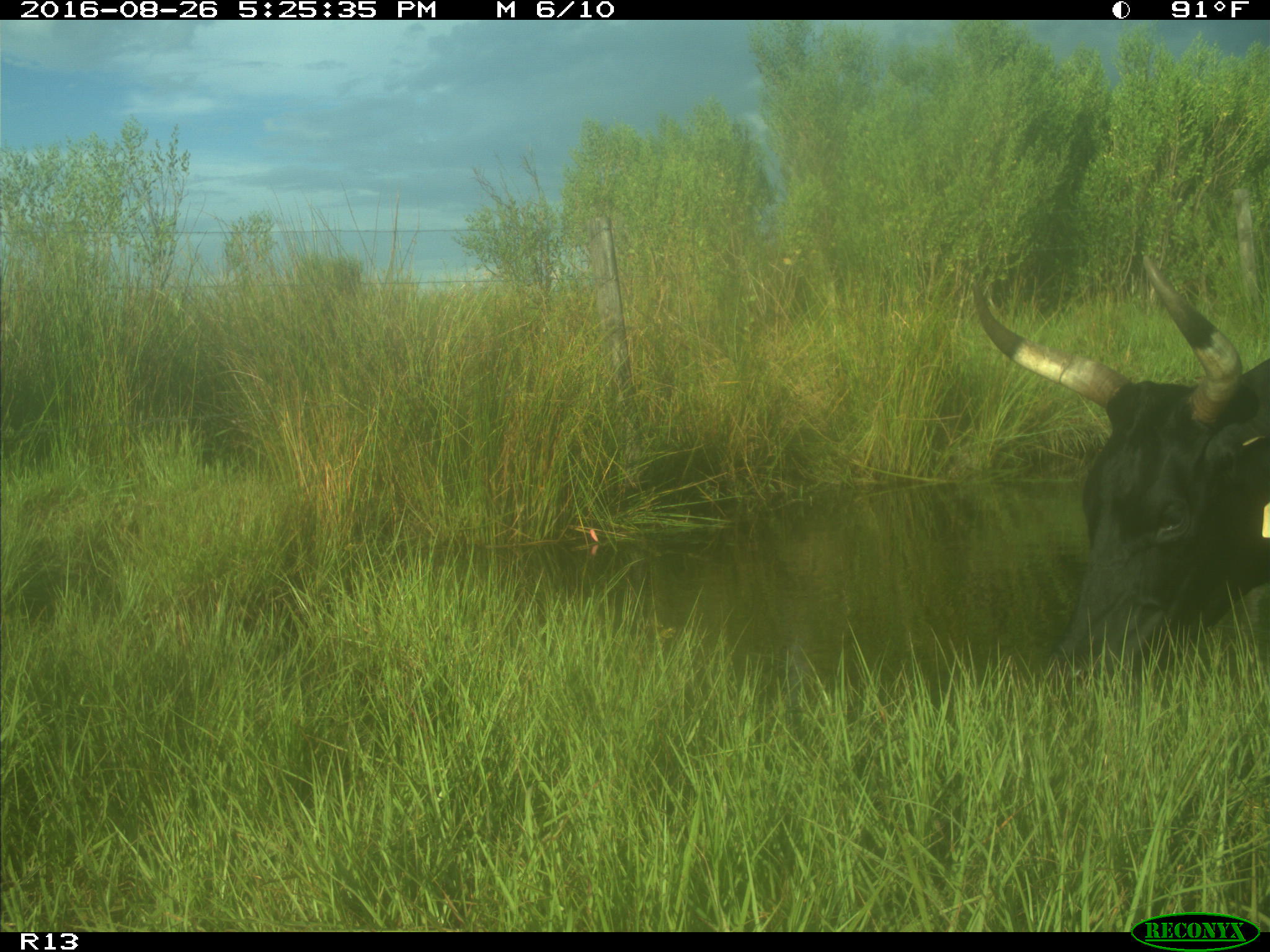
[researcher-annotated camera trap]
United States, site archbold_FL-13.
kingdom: Animalia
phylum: Chordata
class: Mammalia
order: Artiodactyla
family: Bovidae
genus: Bos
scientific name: Bos taurus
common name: domestic cow